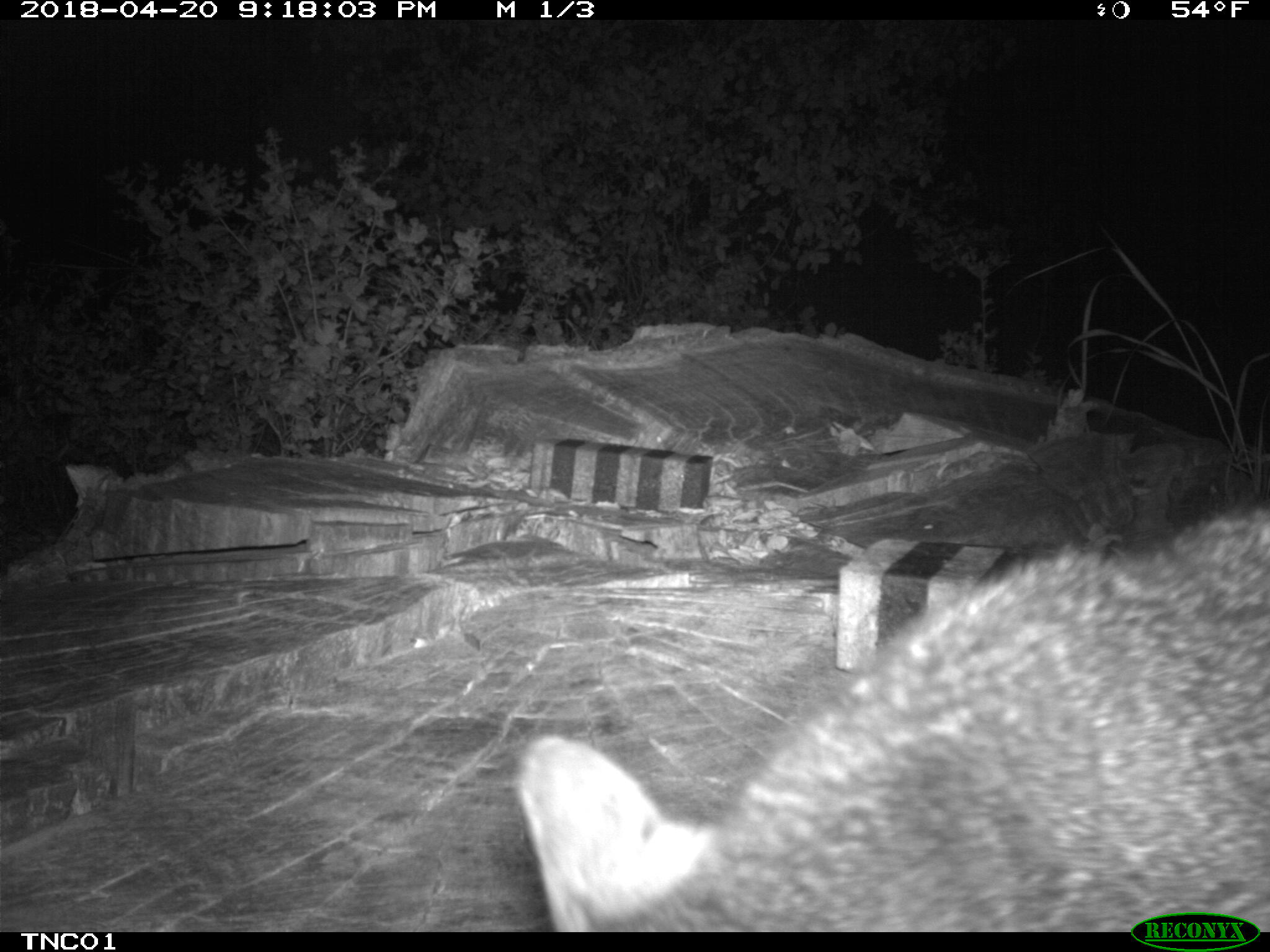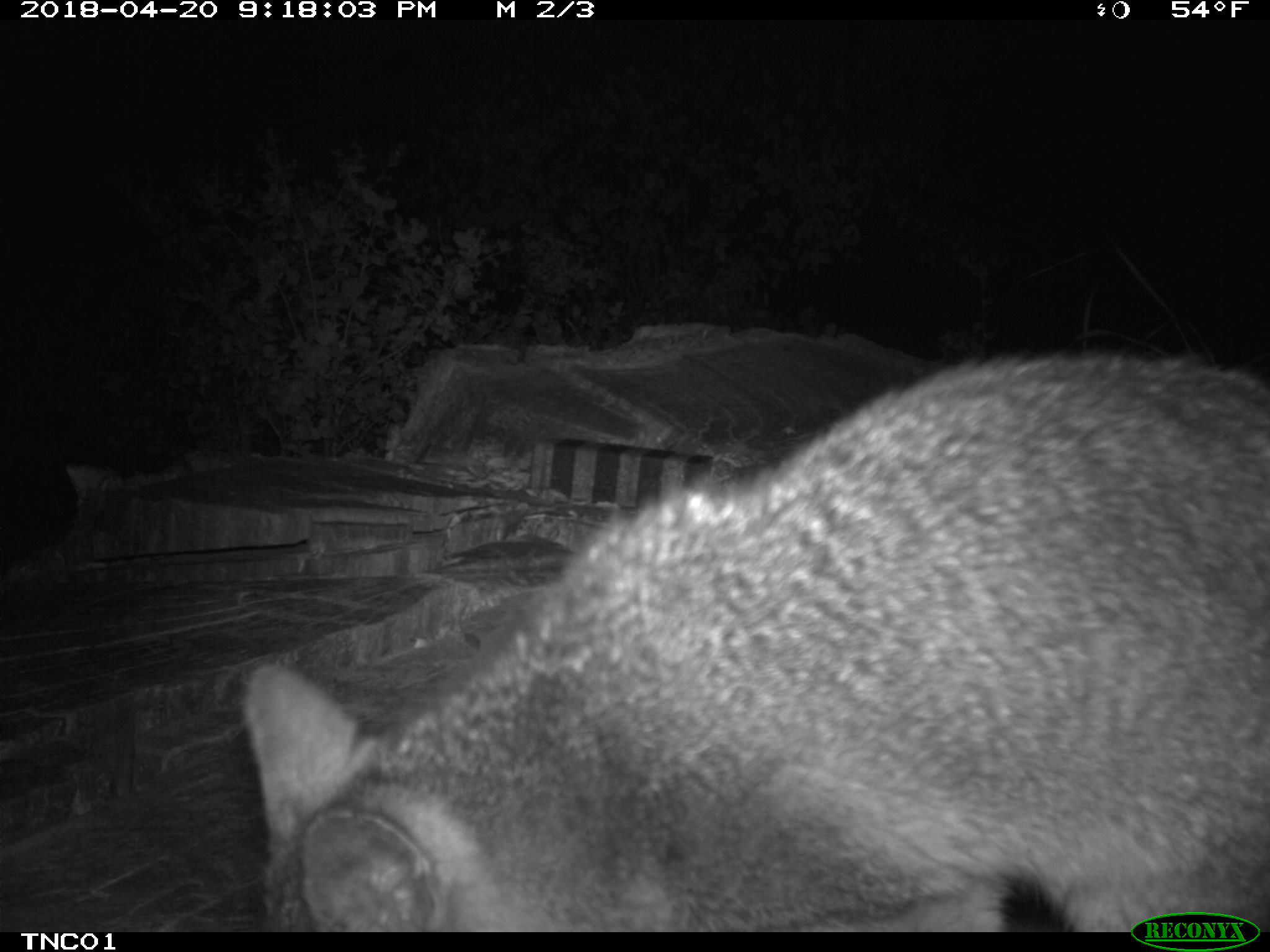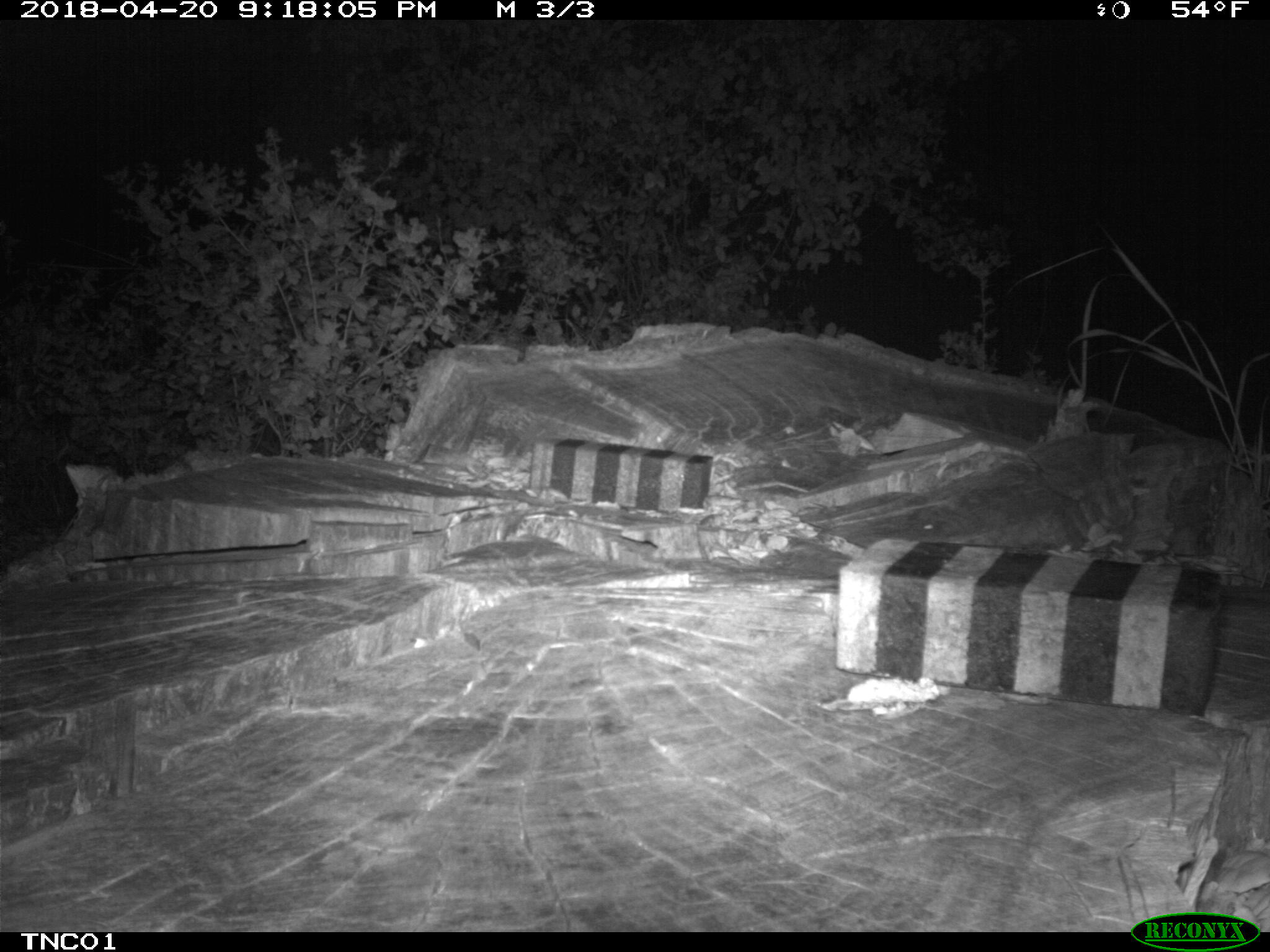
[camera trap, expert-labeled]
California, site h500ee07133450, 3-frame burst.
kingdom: Animalia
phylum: Chordata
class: Mammalia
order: Carnivora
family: Canidae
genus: Urocyon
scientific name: Urocyon littoralis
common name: island fox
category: fox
Fox (island fox) (Urocyon littoralis).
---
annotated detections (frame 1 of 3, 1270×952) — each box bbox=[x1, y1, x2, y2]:
fox: bbox=[513, 503, 1269, 934]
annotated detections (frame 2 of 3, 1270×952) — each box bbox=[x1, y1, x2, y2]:
fox: bbox=[238, 351, 1269, 928]